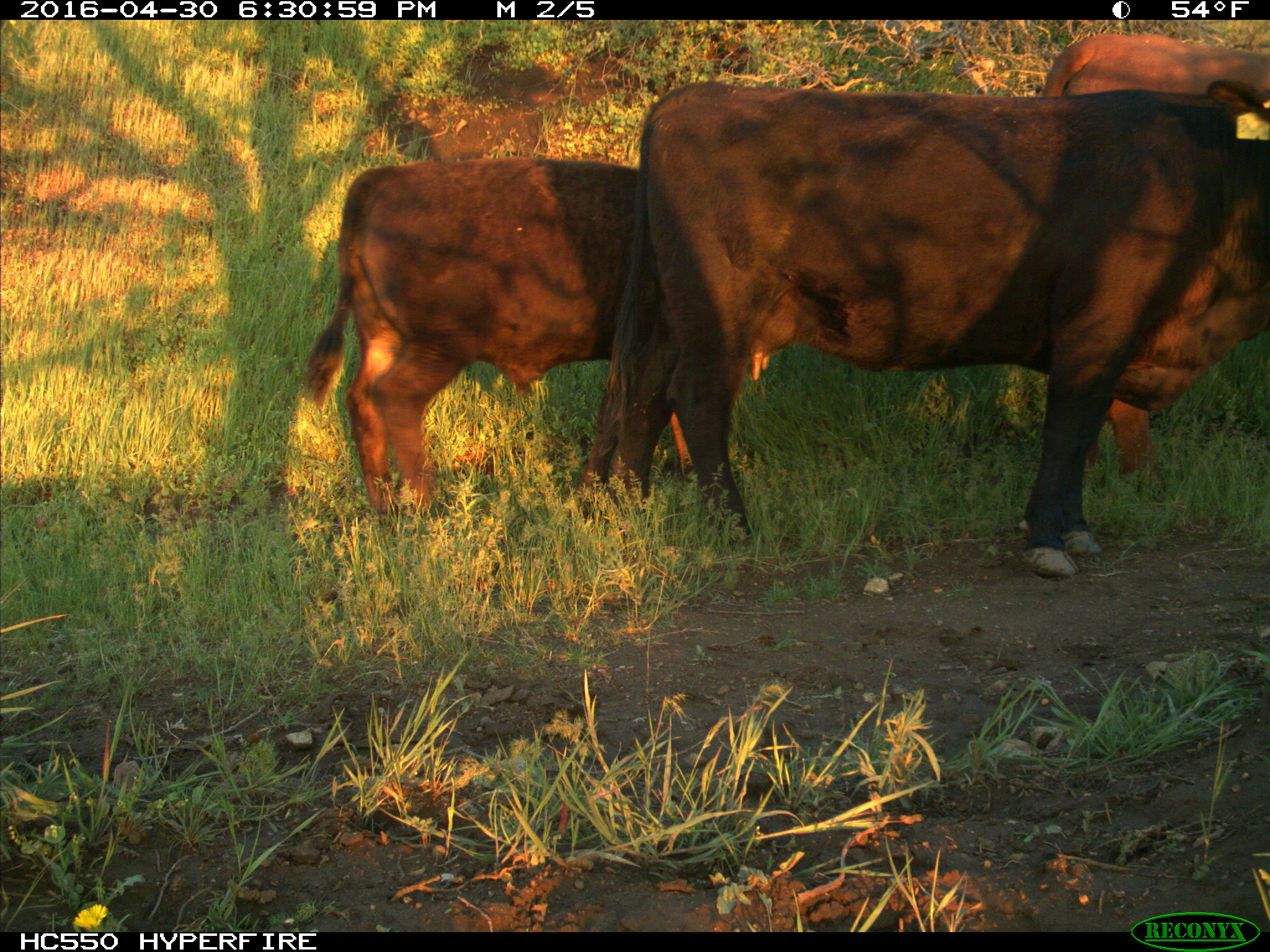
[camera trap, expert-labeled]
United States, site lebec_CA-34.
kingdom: Animalia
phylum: Chordata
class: Mammalia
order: Artiodactyla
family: Bovidae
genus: Bos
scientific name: Bos taurus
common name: domestic cow